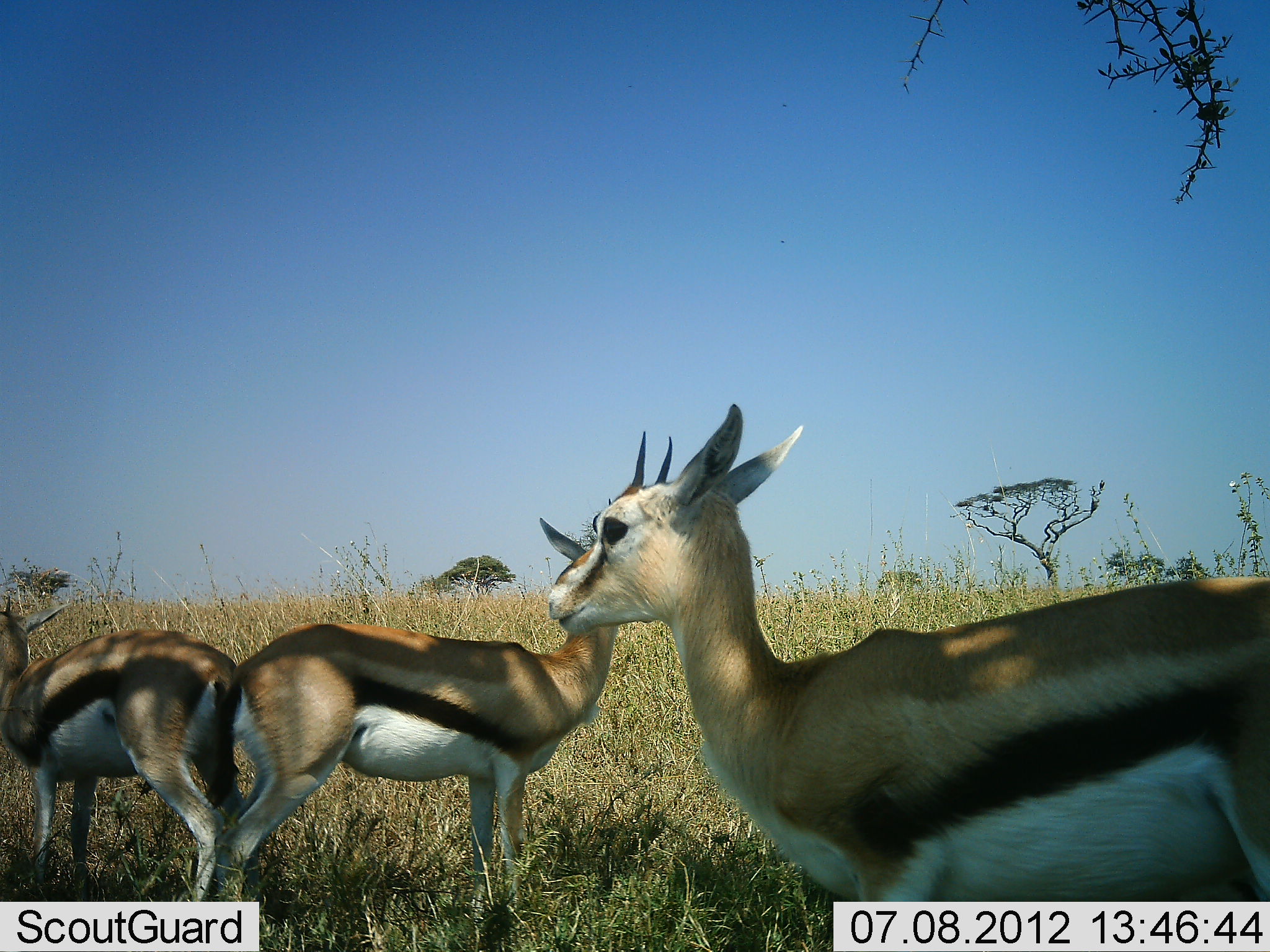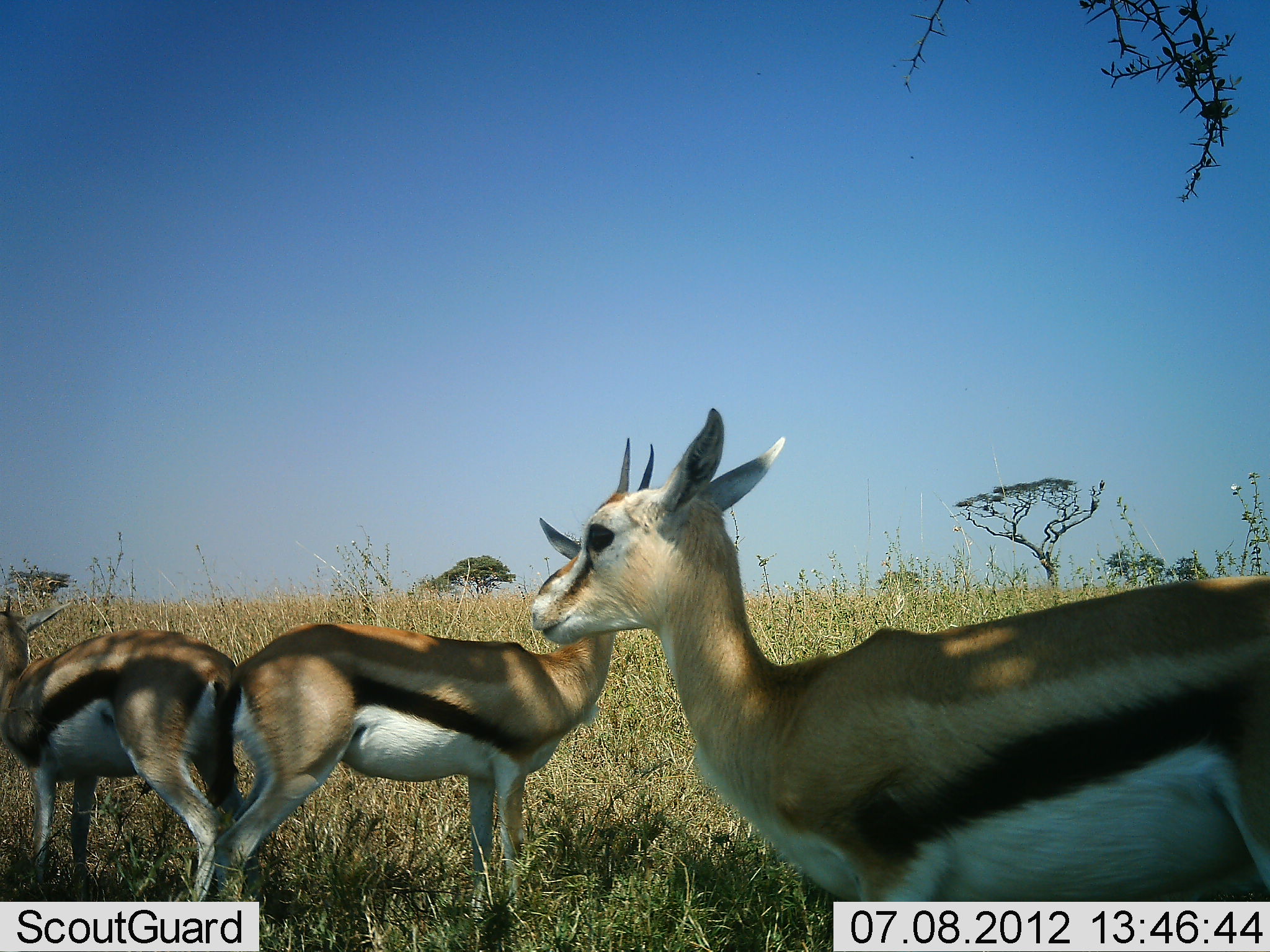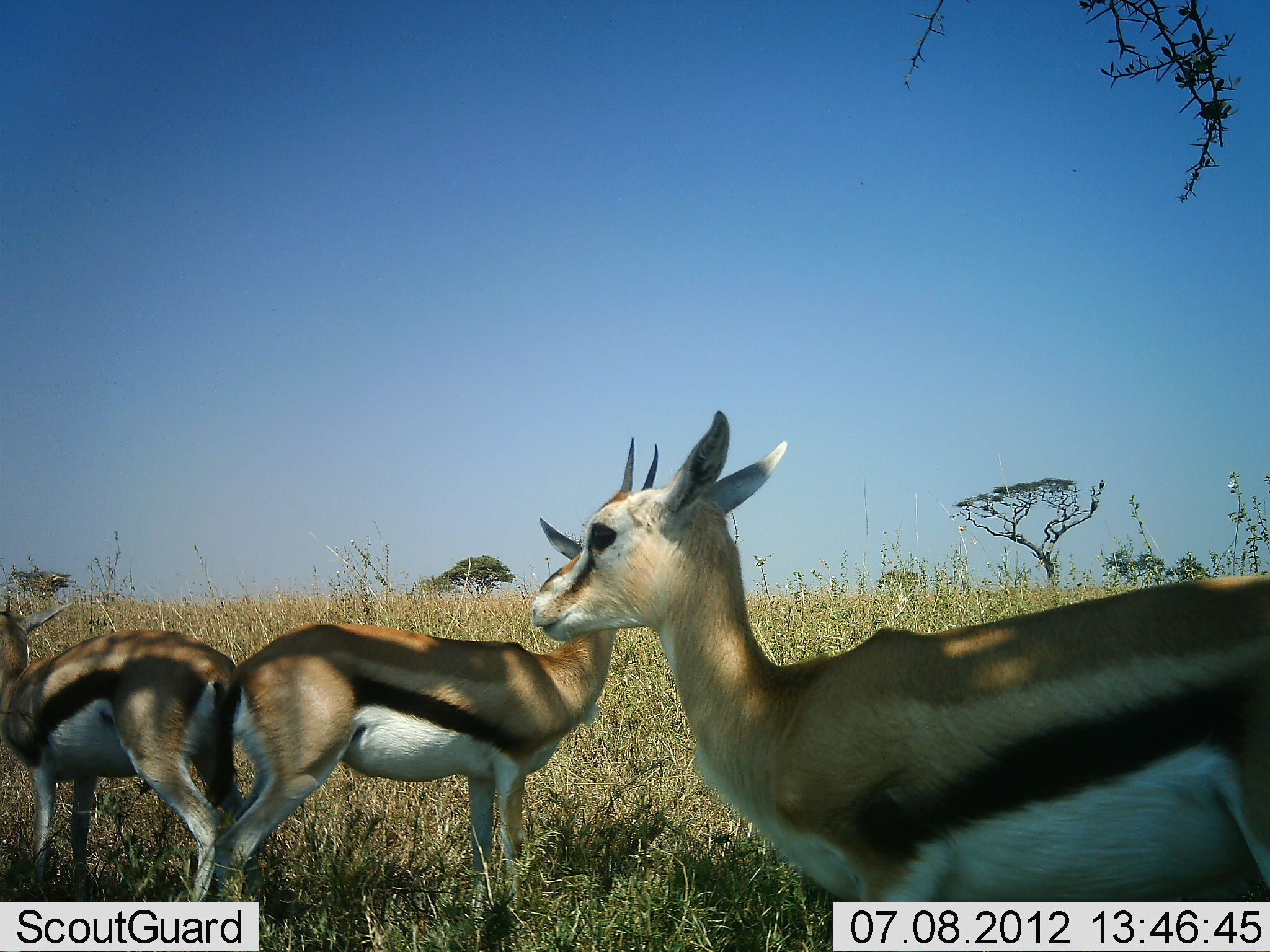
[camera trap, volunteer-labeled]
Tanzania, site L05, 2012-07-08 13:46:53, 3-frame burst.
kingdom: Animalia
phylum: Chordata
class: Mammalia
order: Artiodactyla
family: Bovidae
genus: Eudorcas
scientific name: Eudorcas thomsonii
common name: thomson's gazelle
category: gazellethomsons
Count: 3.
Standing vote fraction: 90%.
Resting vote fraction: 0%.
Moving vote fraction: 10%.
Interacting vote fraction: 10%.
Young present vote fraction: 20%.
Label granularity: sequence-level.